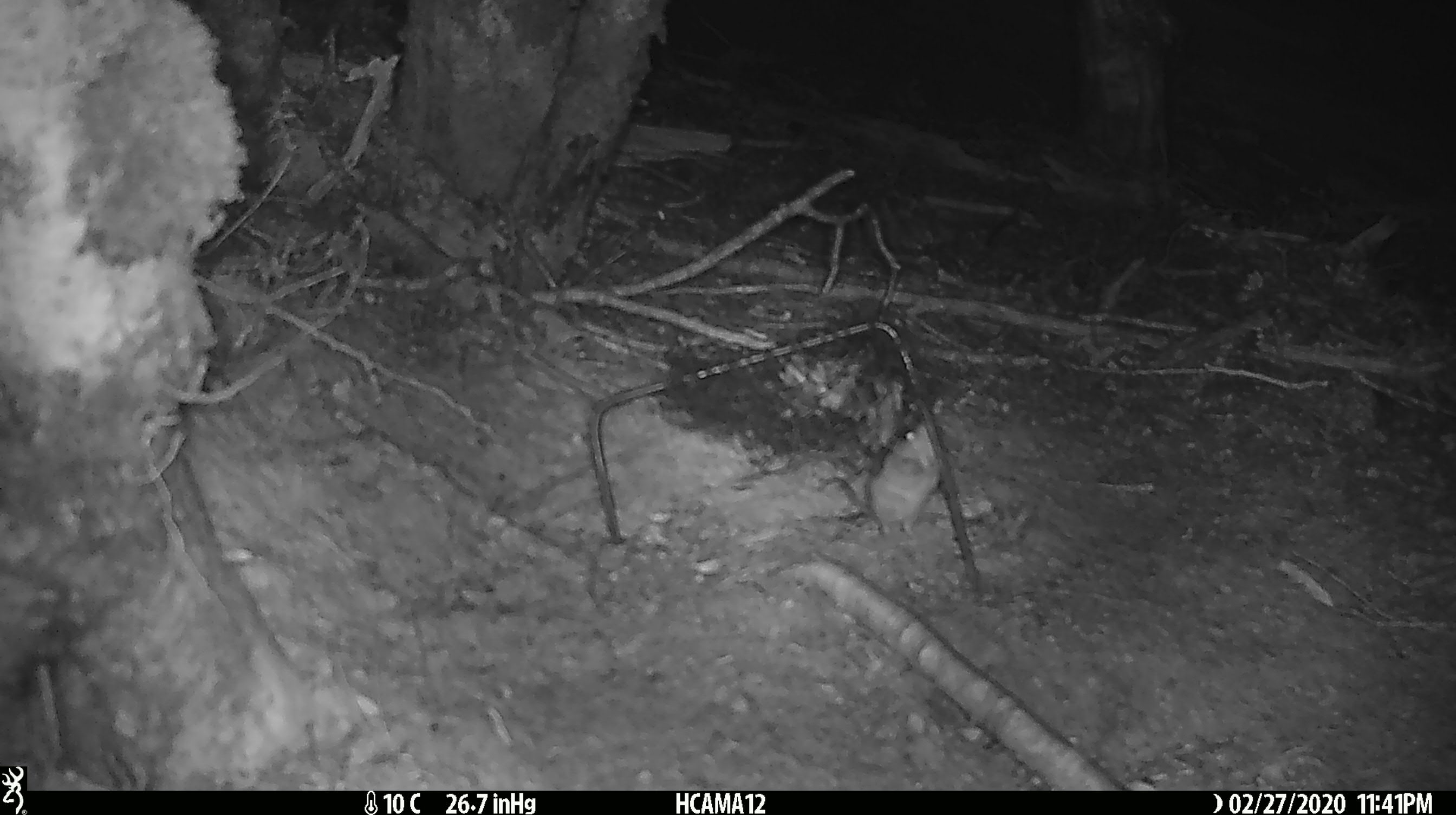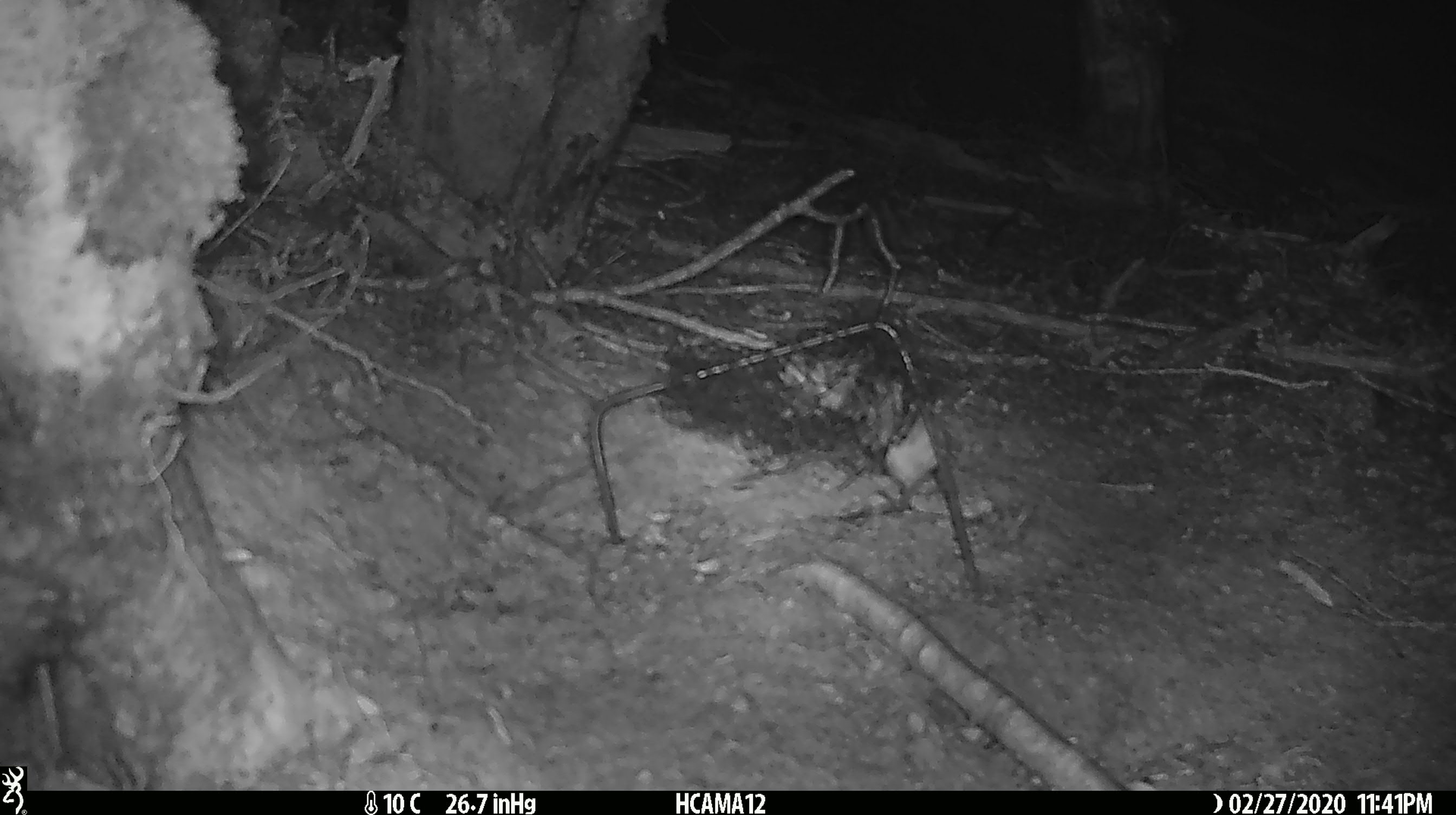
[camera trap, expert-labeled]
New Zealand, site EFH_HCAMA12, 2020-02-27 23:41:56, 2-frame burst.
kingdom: Animalia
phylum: Chordata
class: Mammalia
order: Rodentia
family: Muridae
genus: Mus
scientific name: Mus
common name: mouse